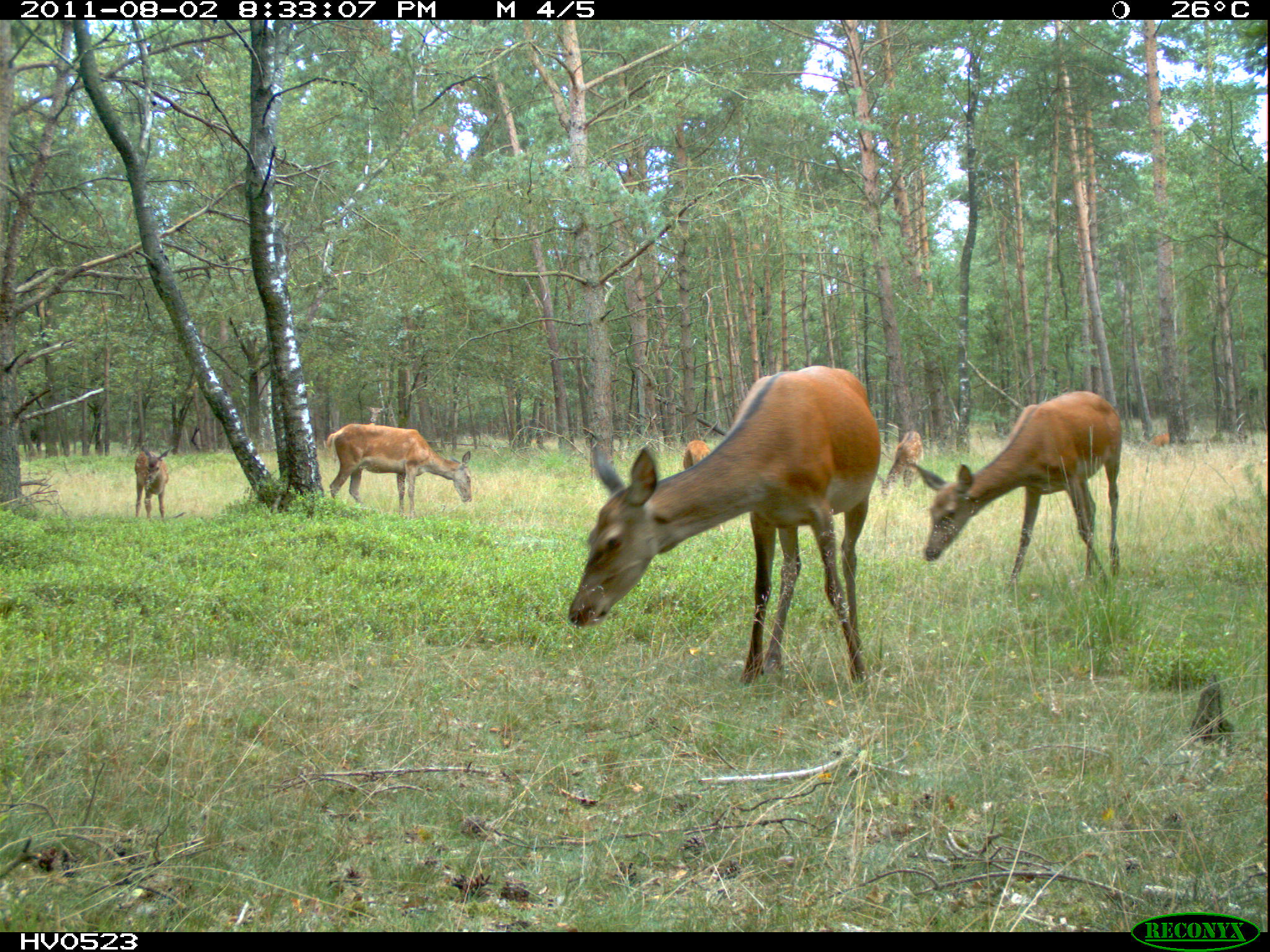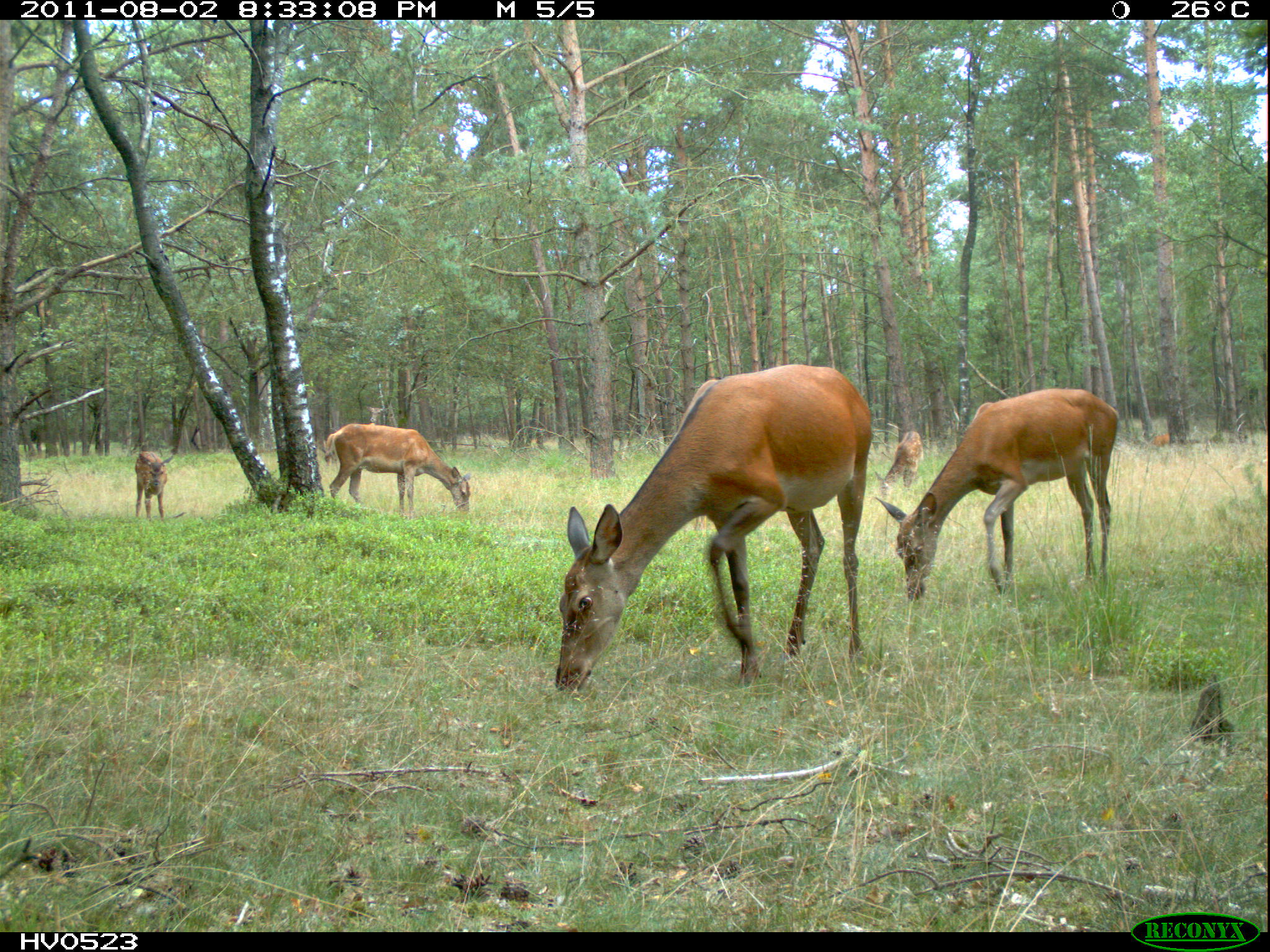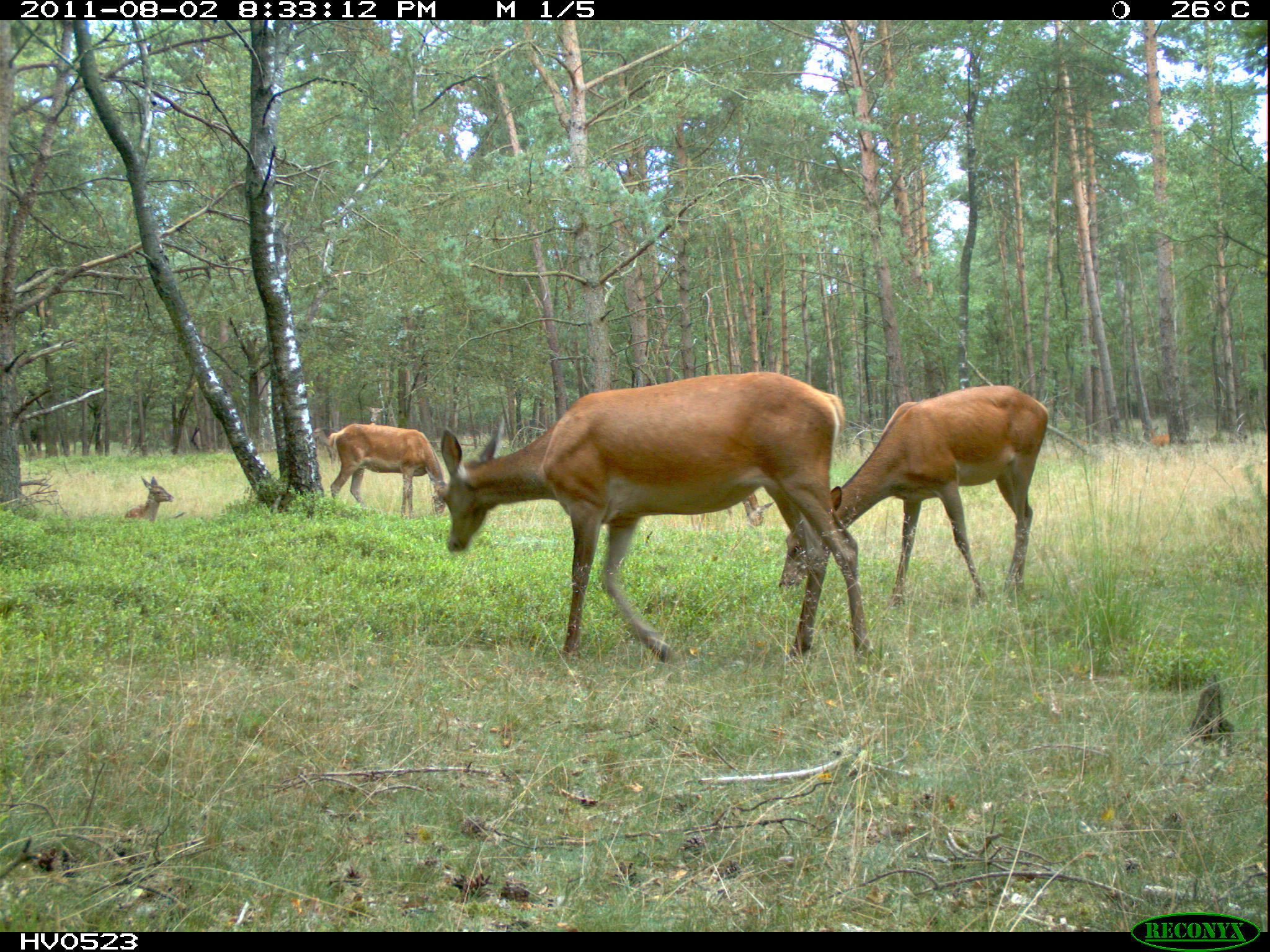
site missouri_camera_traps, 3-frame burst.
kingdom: Animalia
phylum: Chordata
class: Mammalia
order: Artiodactyla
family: Cervidae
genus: Cervus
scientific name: Cervus elaphus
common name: red deer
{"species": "red deer (Cervus elaphus)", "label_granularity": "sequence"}